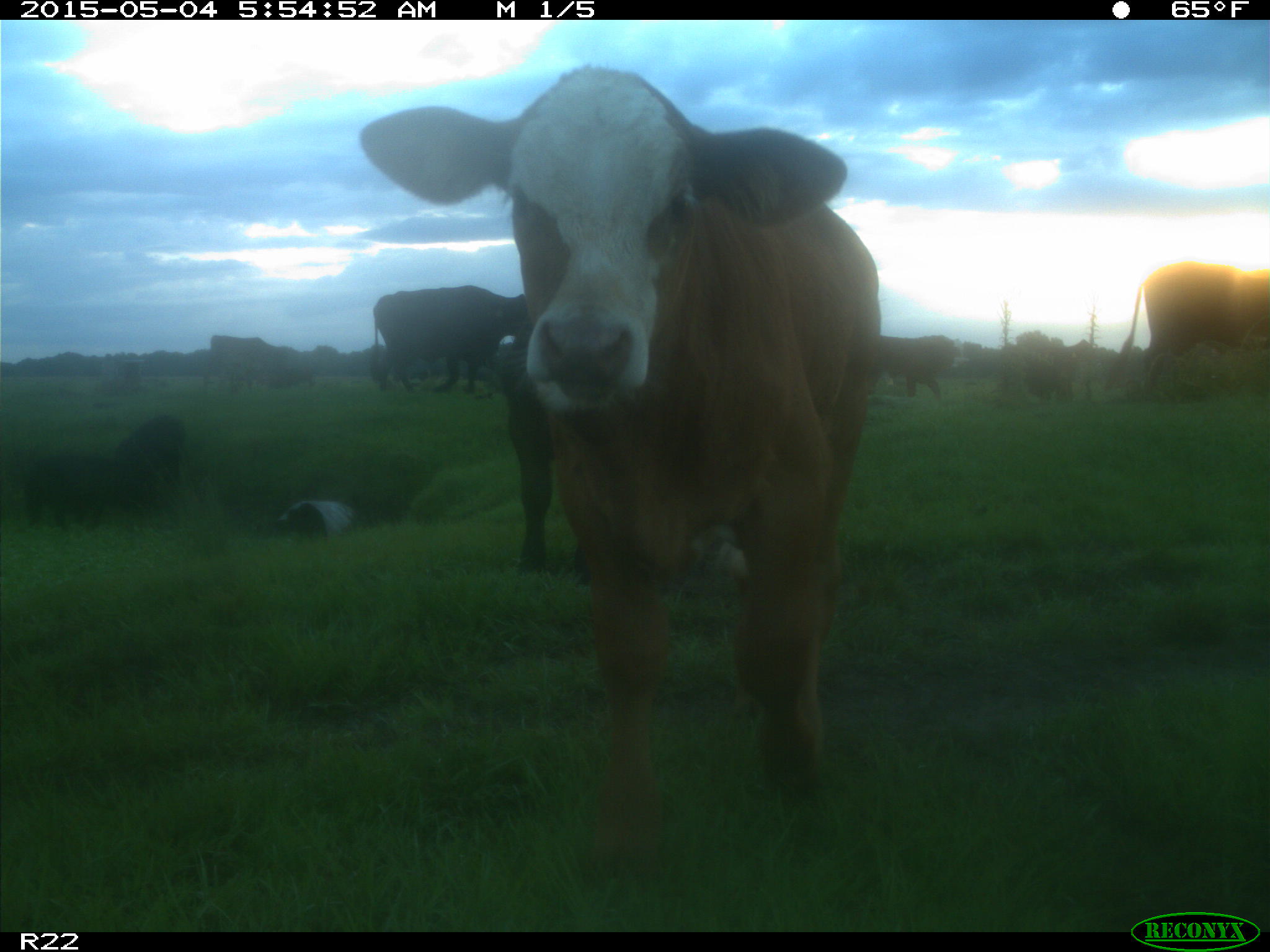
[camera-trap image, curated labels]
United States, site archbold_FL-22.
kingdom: Animalia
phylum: Chordata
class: Mammalia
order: Artiodactyla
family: Bovidae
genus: Bos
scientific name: Bos taurus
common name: domestic cow